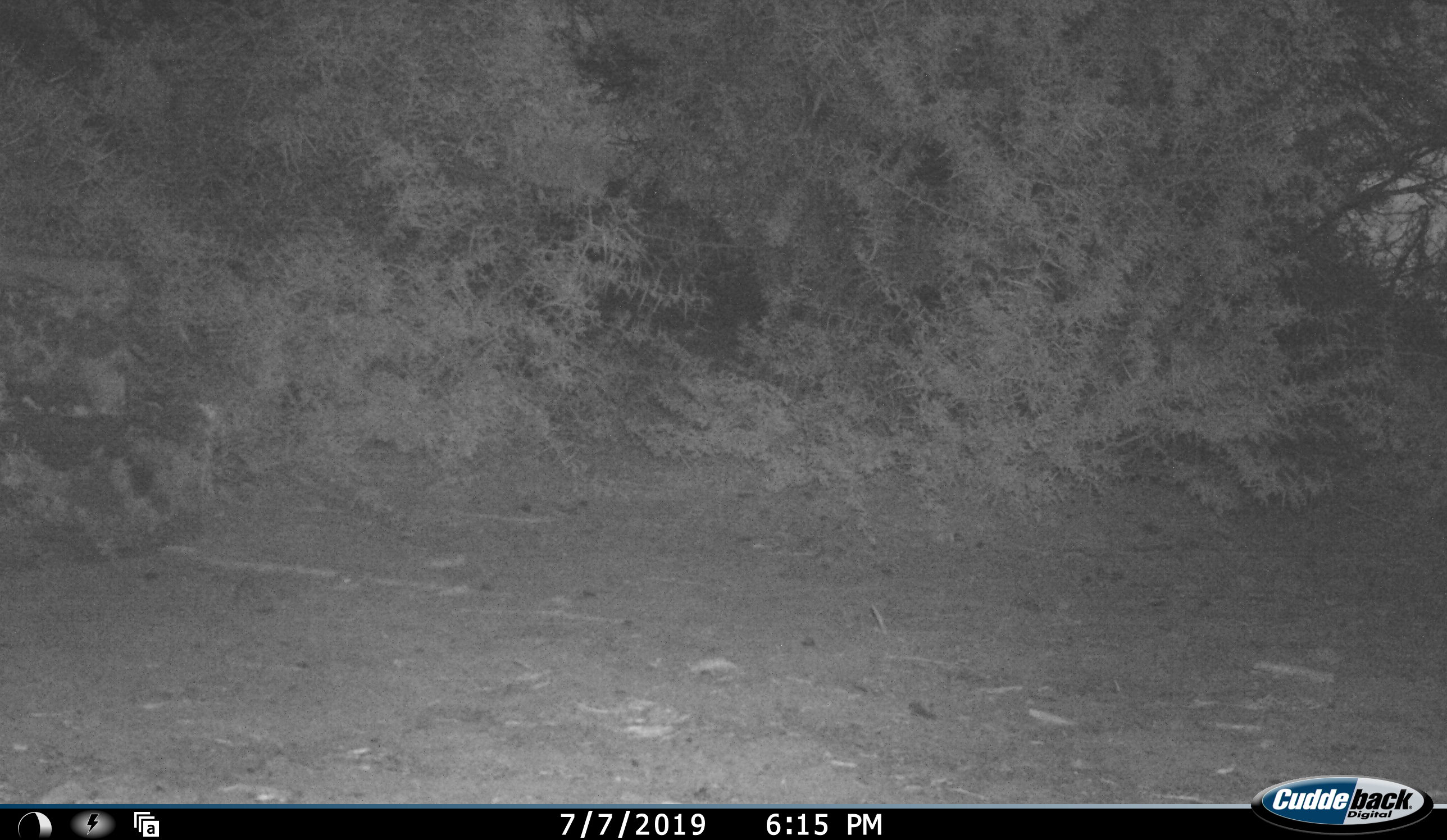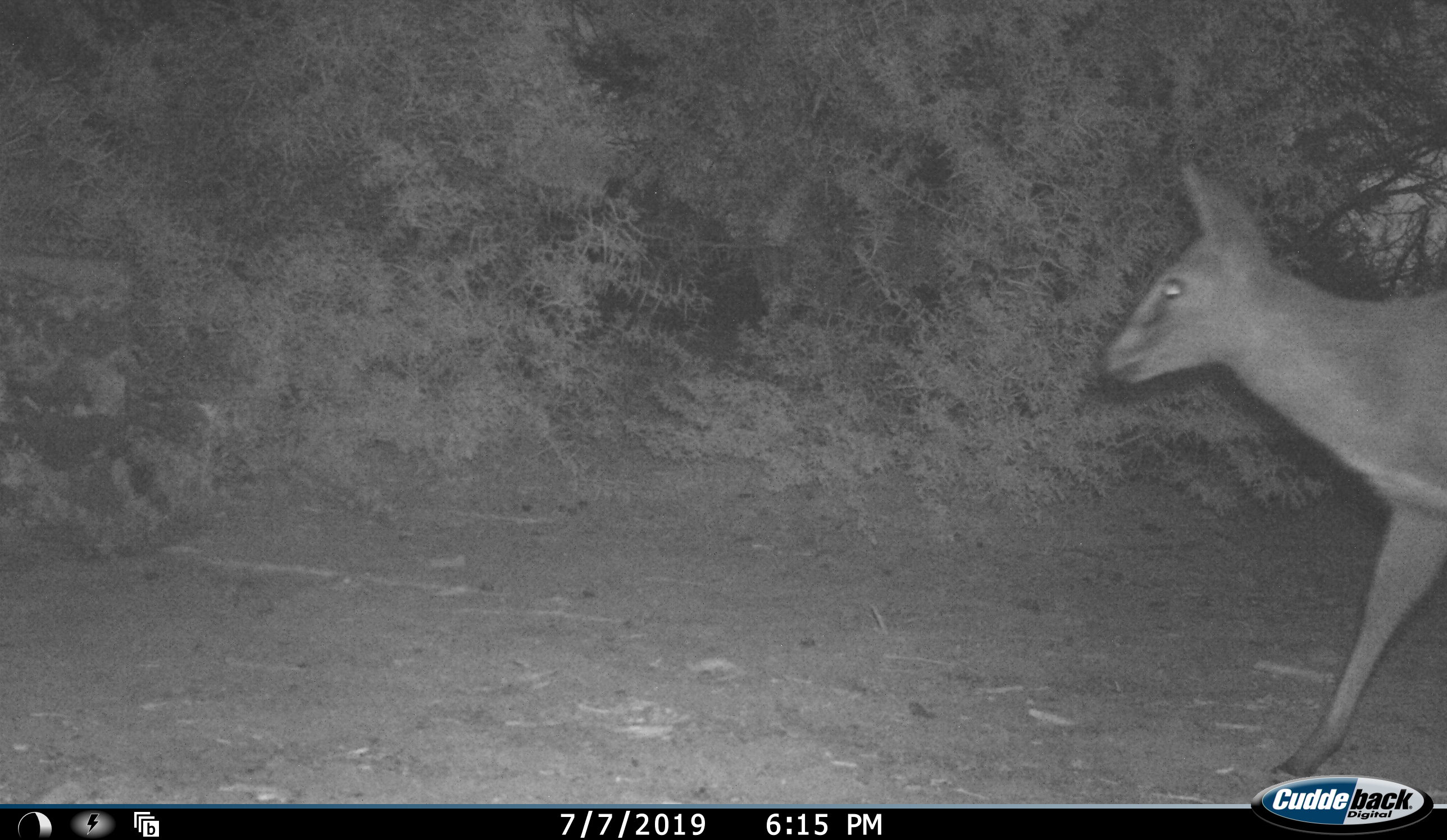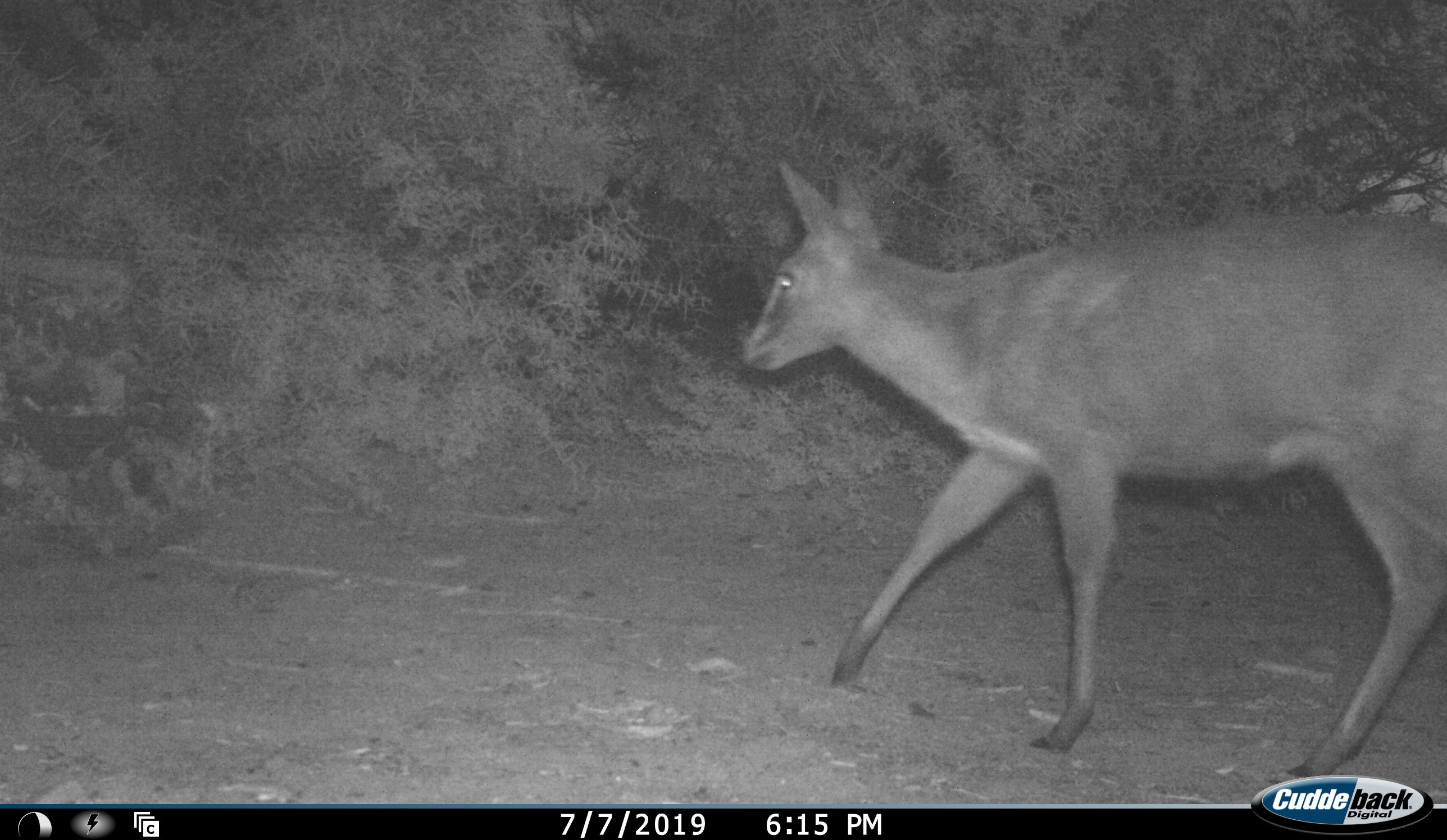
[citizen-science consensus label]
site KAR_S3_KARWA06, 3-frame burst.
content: unidentified animal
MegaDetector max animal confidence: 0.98